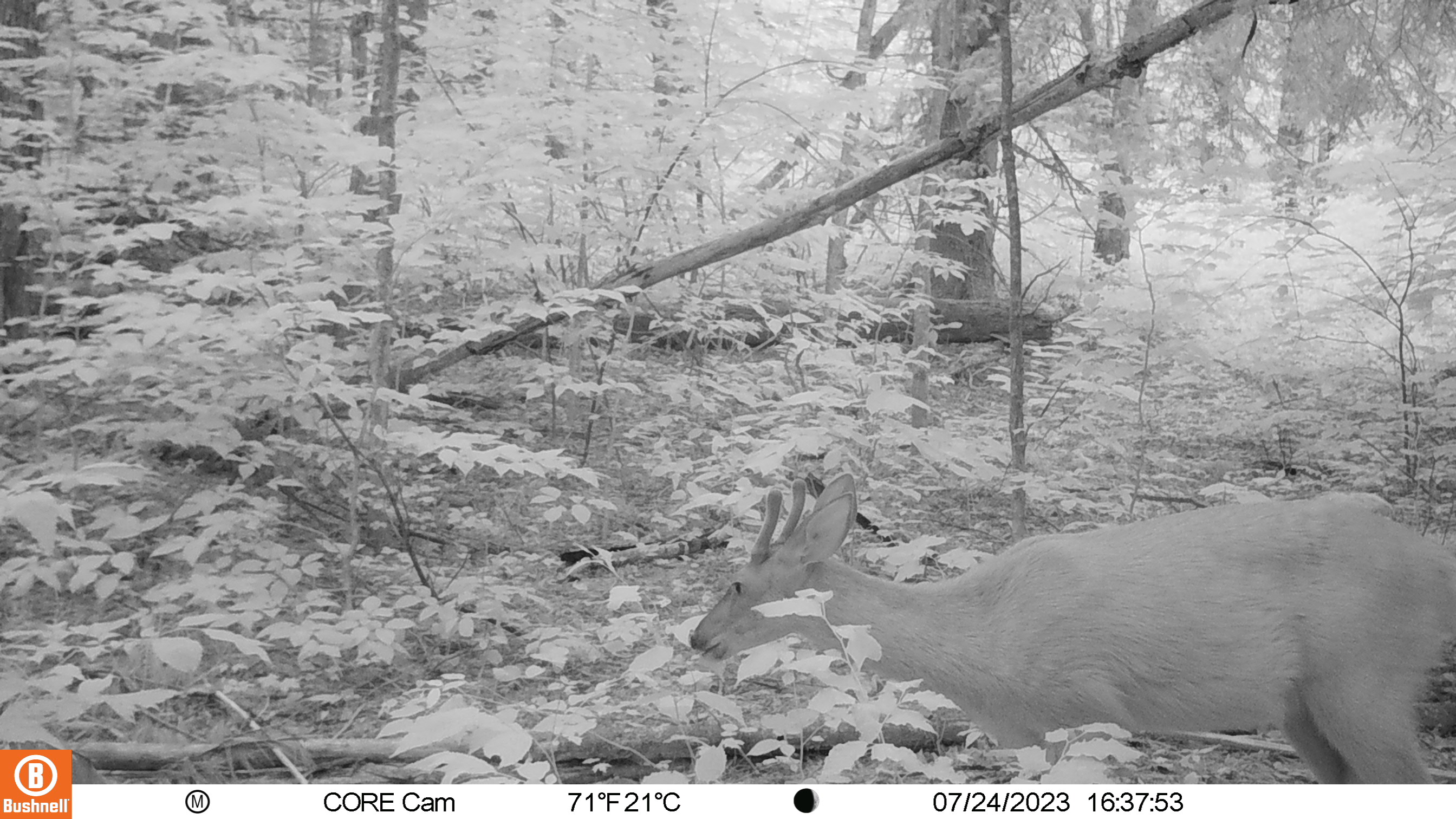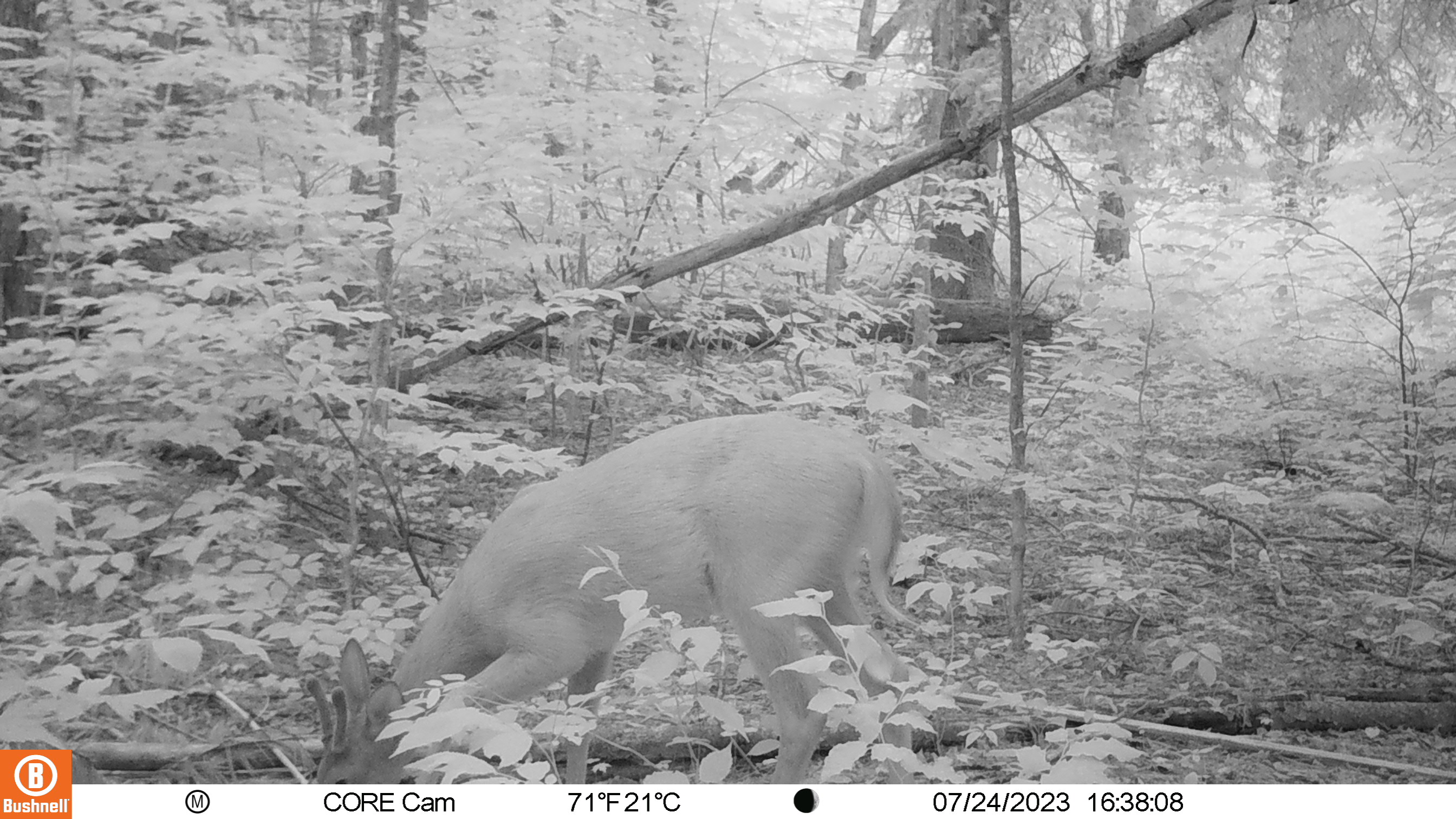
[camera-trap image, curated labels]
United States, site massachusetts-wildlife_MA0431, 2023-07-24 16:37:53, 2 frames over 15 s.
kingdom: Animalia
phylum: Chordata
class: Mammalia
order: Artiodactyla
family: Cervidae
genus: Odocoileus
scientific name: Odocoileus virginianus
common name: white-tailed deer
White-tailed deer (Odocoileus virginianus).